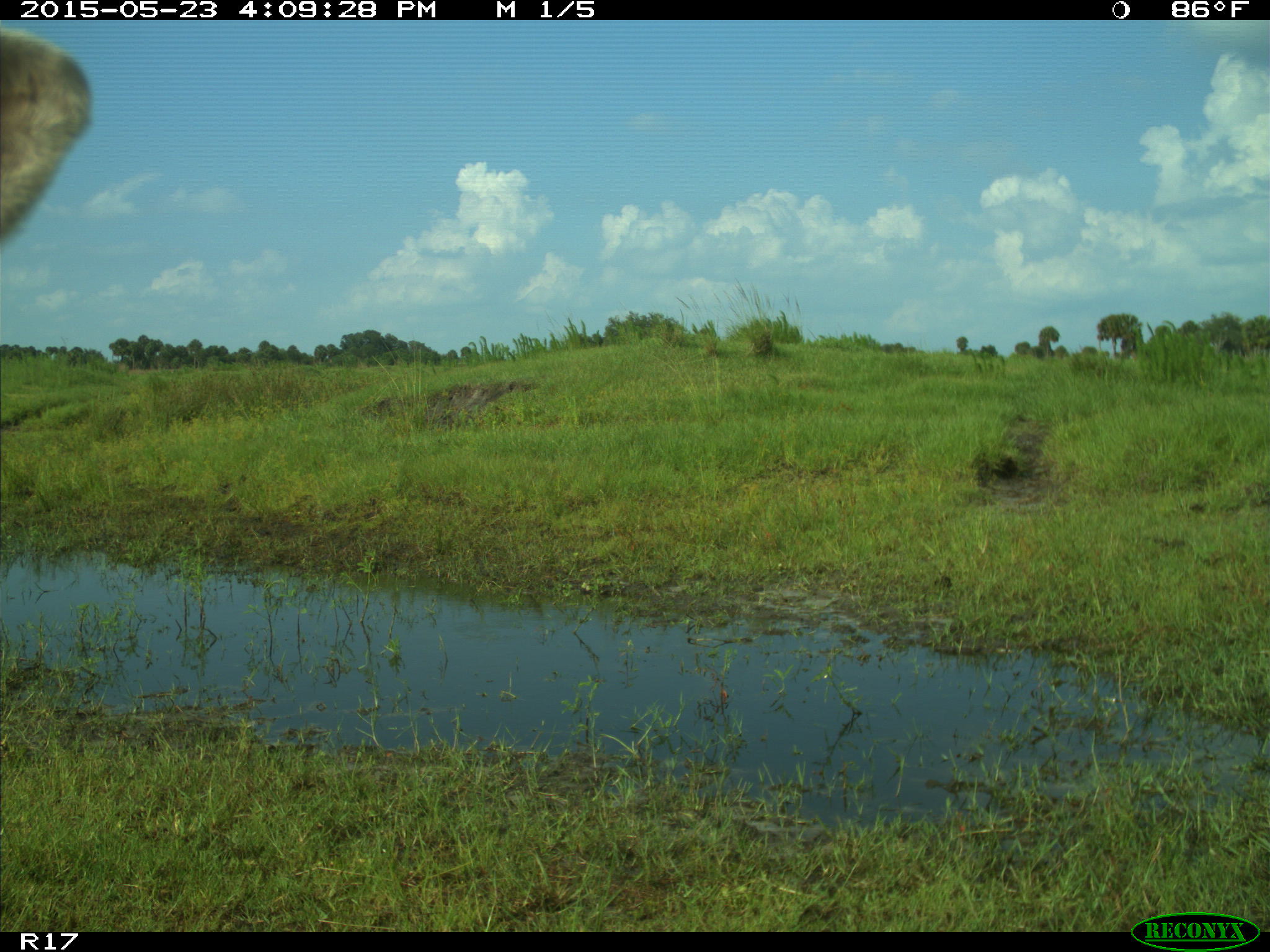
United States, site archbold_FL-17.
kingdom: Animalia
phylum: Chordata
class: Mammalia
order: Artiodactyla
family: Bovidae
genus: Bos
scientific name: Bos taurus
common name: domestic cow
Bos taurus (domestic cow).